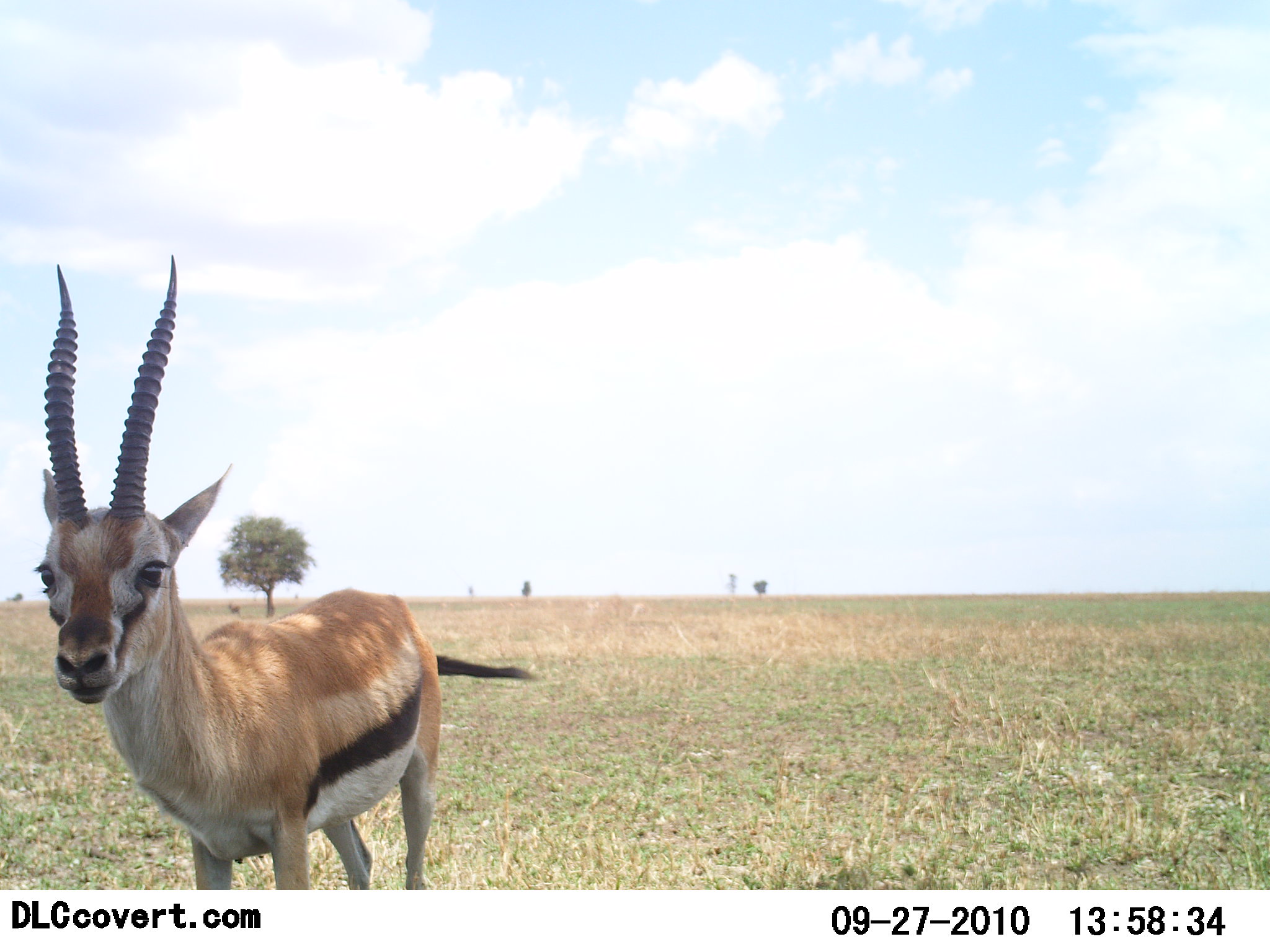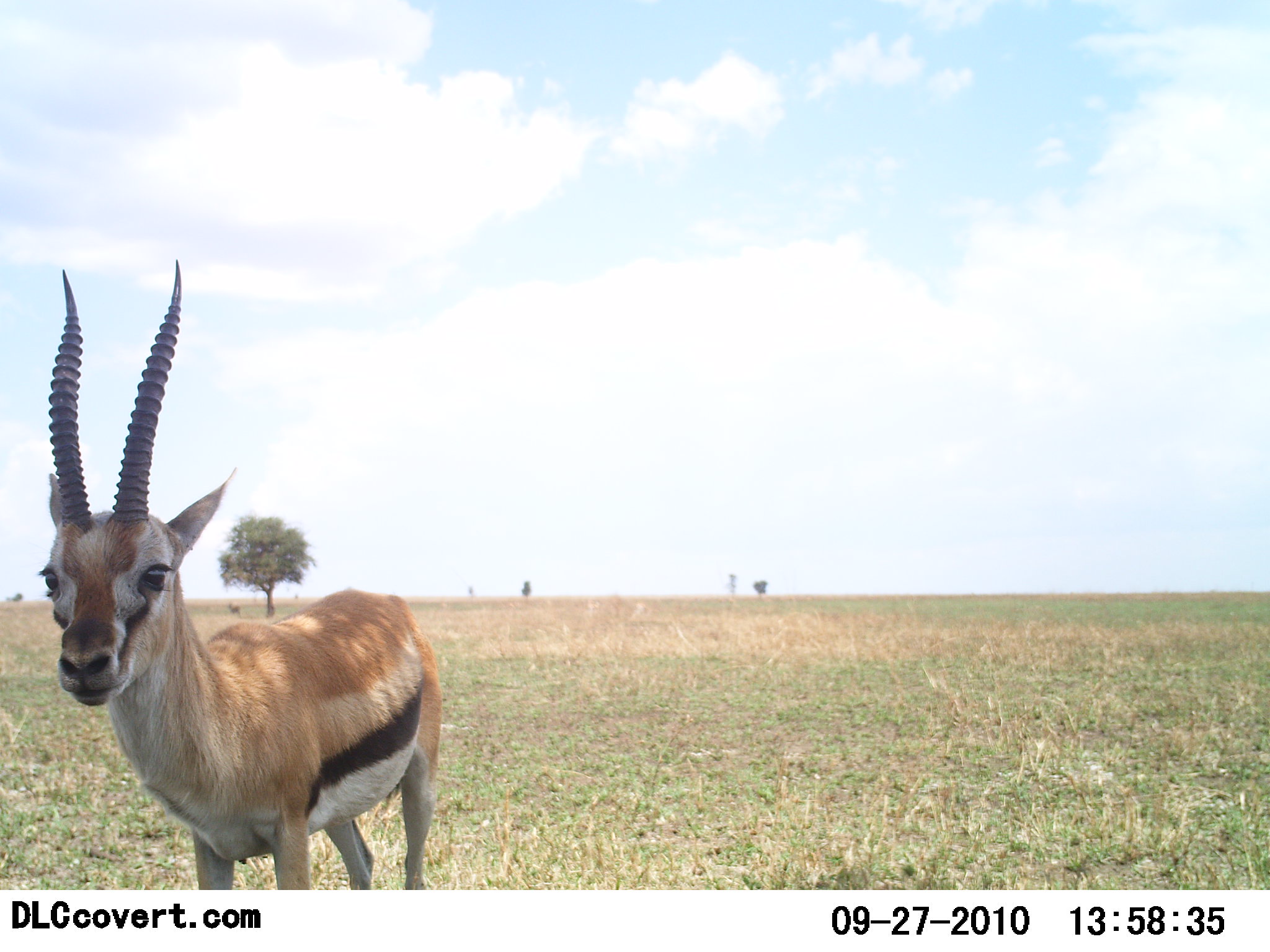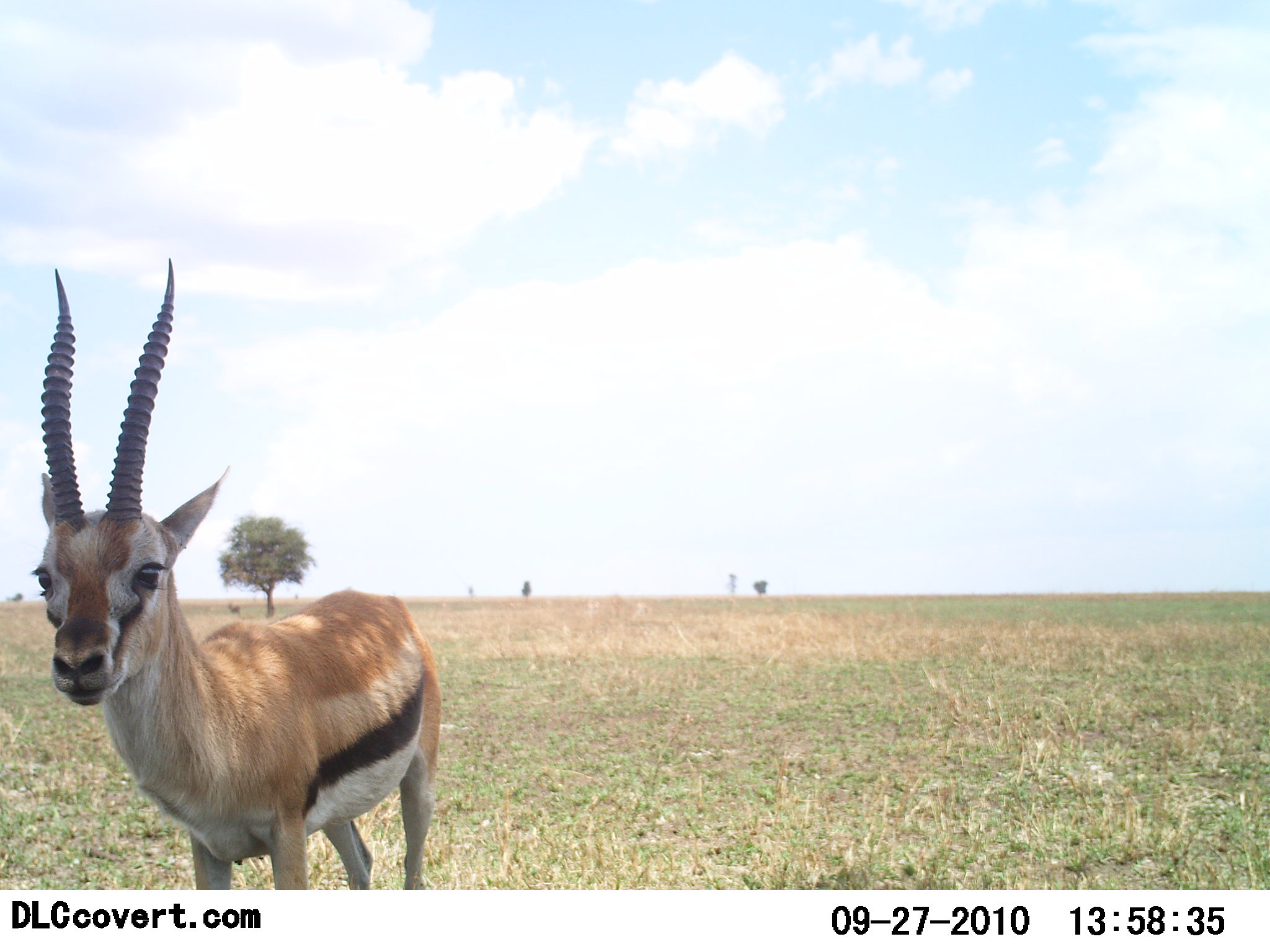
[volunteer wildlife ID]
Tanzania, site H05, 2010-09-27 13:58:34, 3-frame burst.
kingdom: Animalia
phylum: Chordata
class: Mammalia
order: Artiodactyla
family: Bovidae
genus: Eudorcas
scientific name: Eudorcas thomsonii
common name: thomson's gazelle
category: gazellethomsons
Gazellethomsons (thomson's gazelle) (Eudorcas thomsonii), count 1. Behavior (volunteer vote fractions): standing 100%, resting 0%, moving 0%, interacting 0%. Young present (vote fraction): 0%. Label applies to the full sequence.